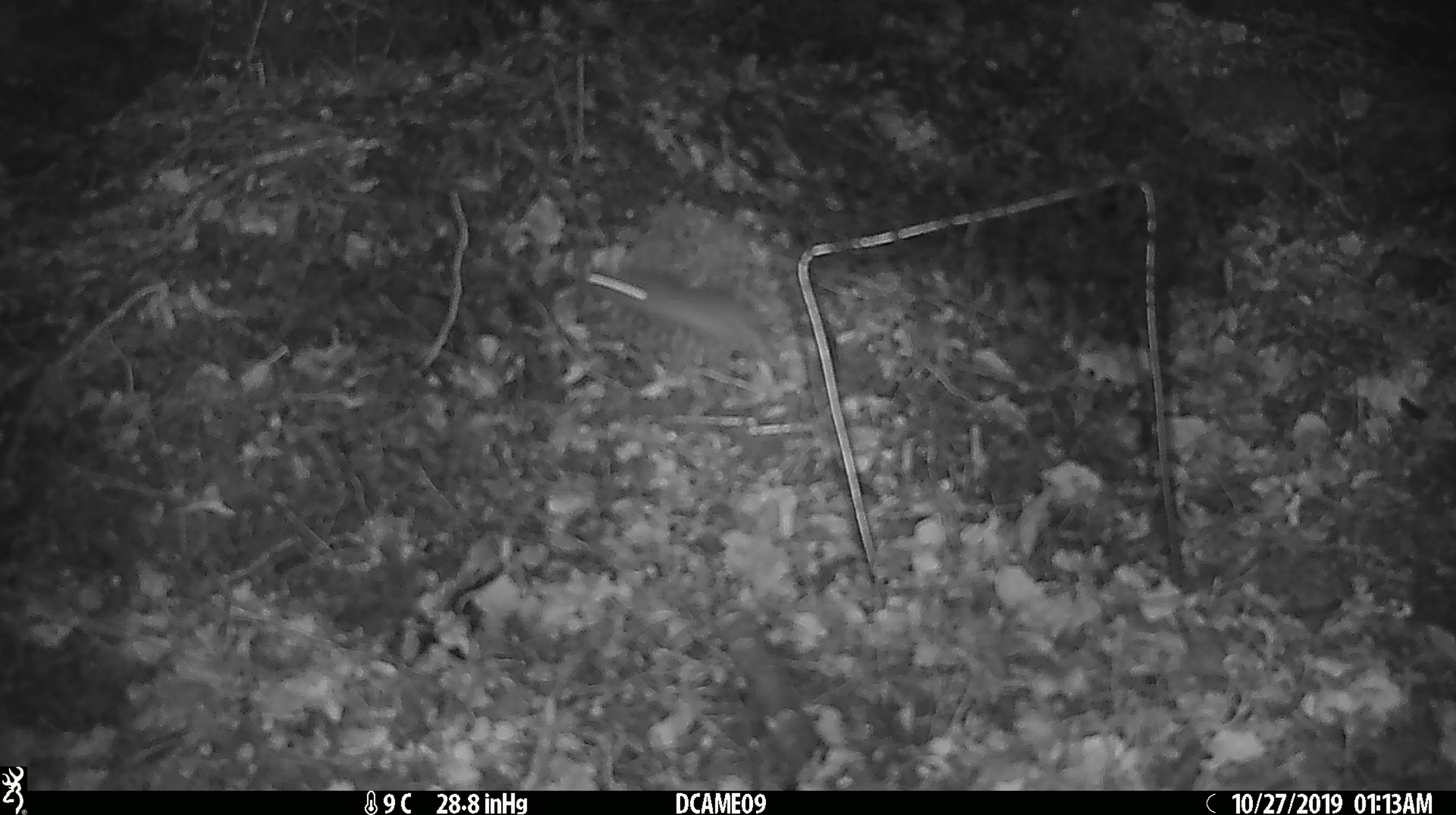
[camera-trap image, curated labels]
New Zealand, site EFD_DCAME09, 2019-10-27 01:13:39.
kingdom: Animalia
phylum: Chordata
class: Mammalia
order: Rodentia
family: Muridae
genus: Mus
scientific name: Mus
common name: mouse